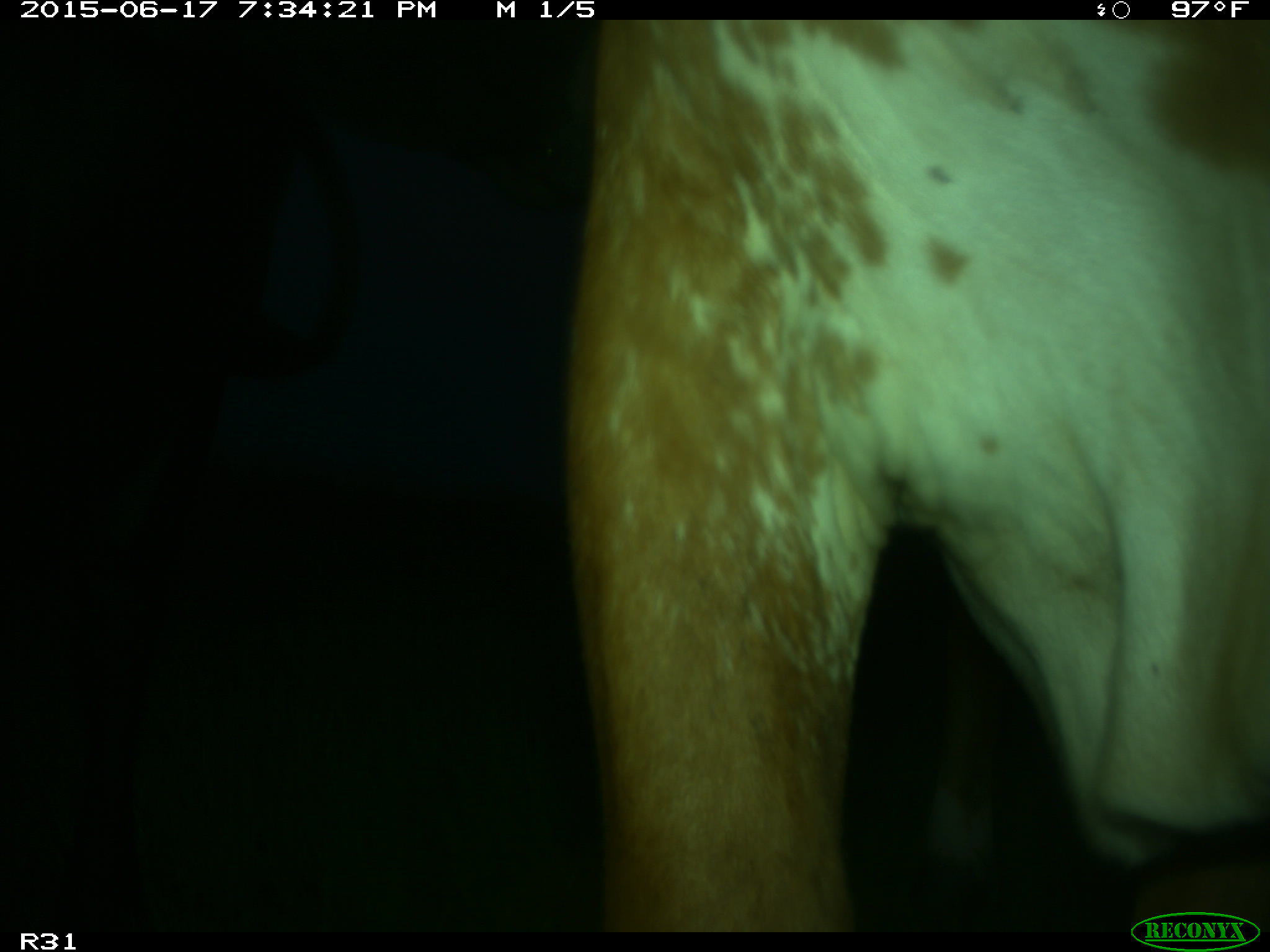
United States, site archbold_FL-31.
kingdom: Animalia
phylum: Chordata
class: Mammalia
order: Artiodactyla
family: Bovidae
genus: Bos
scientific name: Bos taurus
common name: domestic cow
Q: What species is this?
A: Bos taurus (domestic cow).